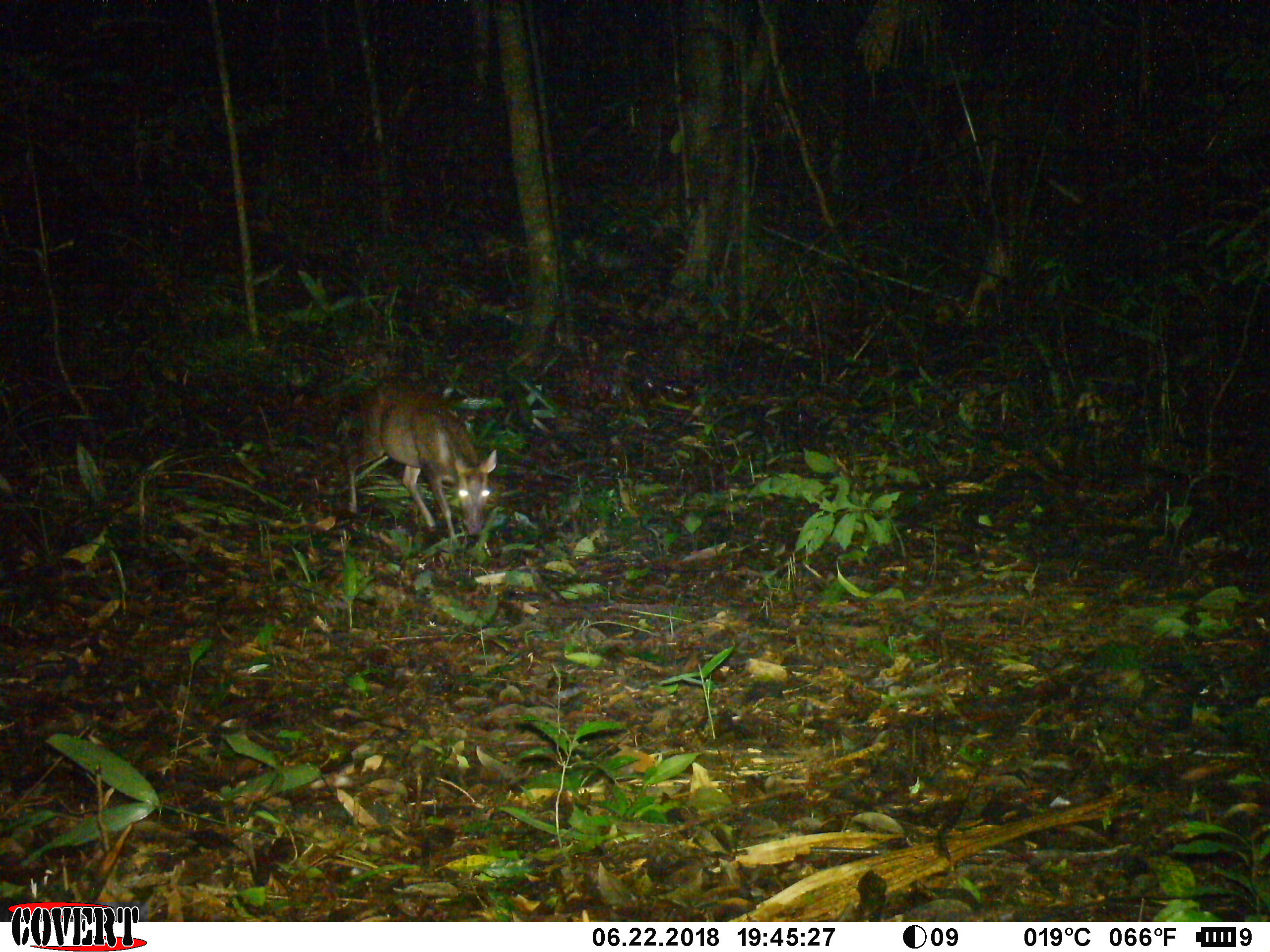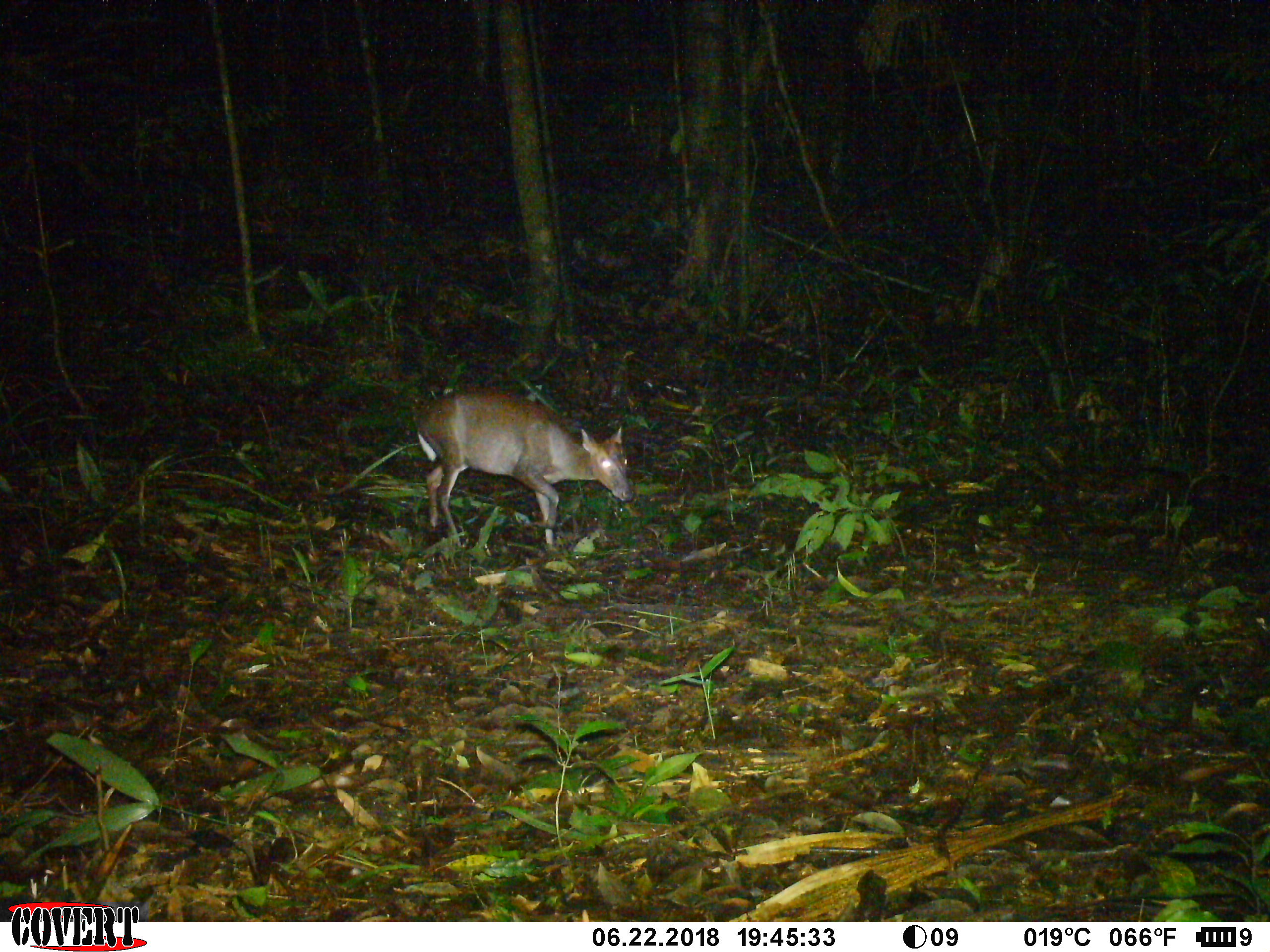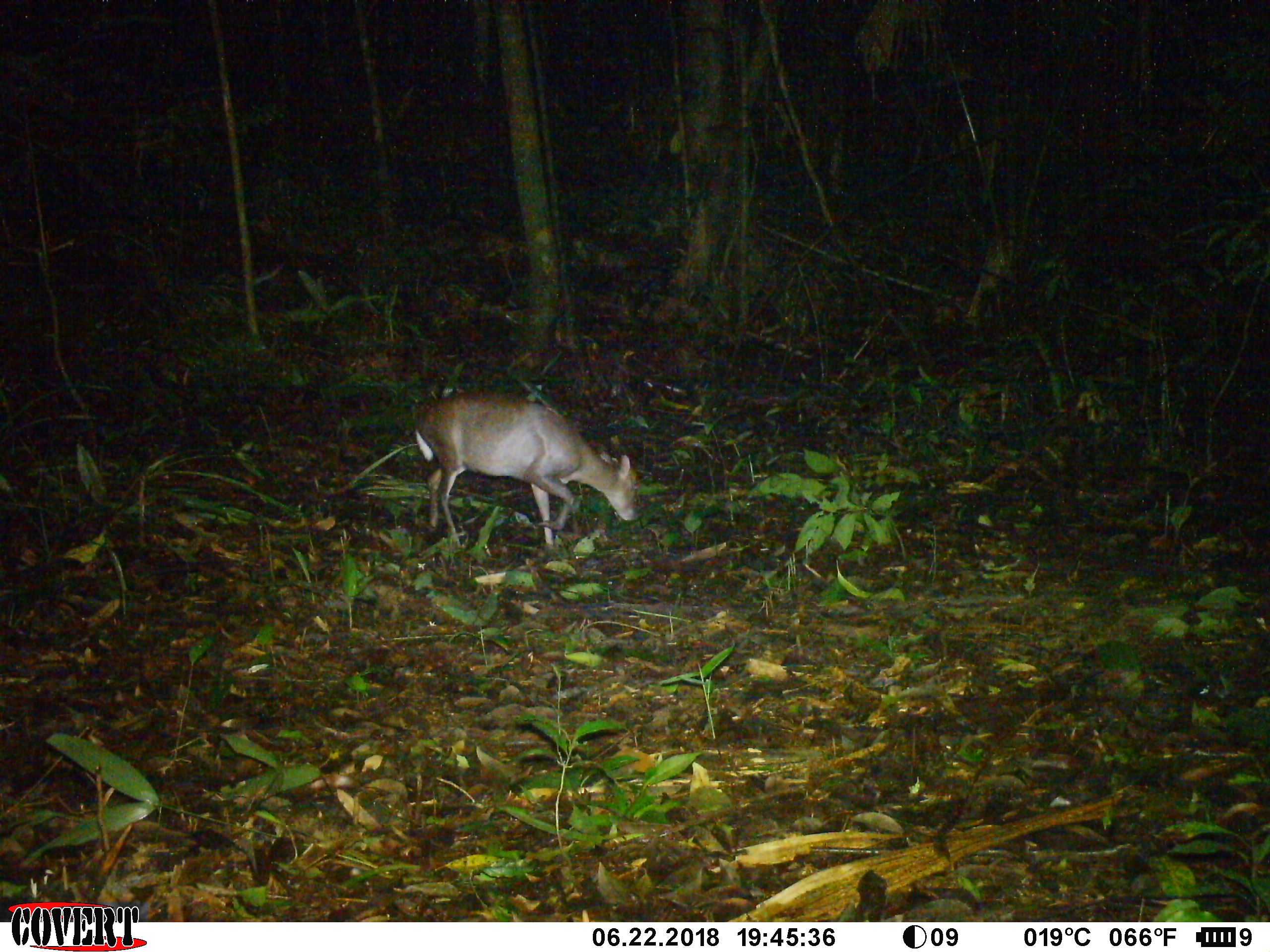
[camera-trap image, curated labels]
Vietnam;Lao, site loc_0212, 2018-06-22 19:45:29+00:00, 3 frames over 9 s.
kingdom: Animalia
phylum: Chordata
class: Mammalia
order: Artiodactyla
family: Cervidae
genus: Muntiacus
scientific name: Muntiacus rooseveltorum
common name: roosevelt's muntjac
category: roosevelts muntjac group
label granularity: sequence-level